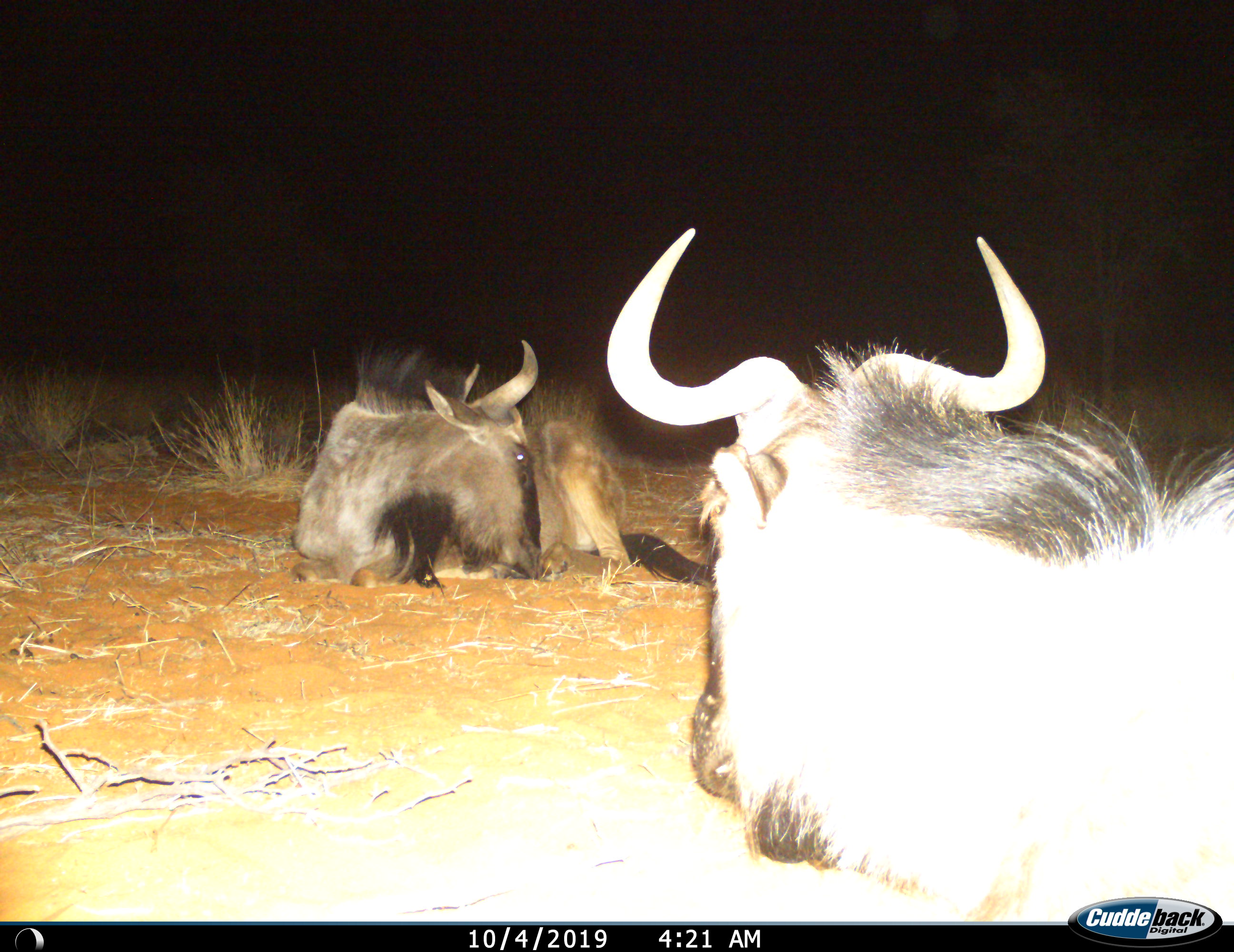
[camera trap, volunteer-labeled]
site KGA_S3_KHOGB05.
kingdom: Animalia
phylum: Chordata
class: Mammalia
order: Artiodactyla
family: Bovidae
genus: Connochaetes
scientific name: Connochaetes taurinus taurinus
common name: blue wildebeest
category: wildebeestblue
Wildebeestblue (blue wildebeest) (Connochaetes taurinus taurinus), count 2. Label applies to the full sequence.